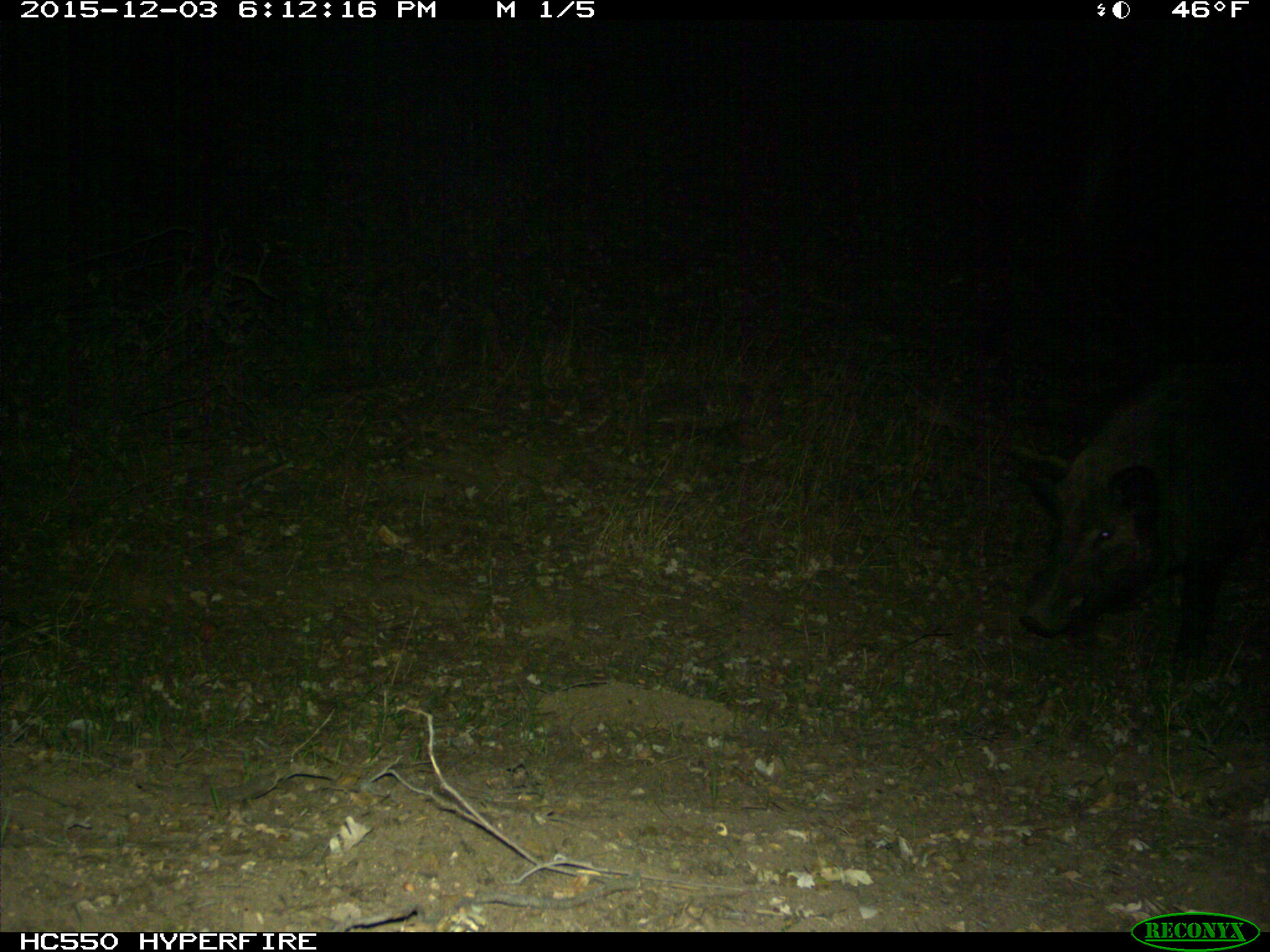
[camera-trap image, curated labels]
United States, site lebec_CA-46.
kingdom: Animalia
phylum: Chordata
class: Mammalia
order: Artiodactyla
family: Suidae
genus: Sus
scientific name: Sus scrofa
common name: wild boar